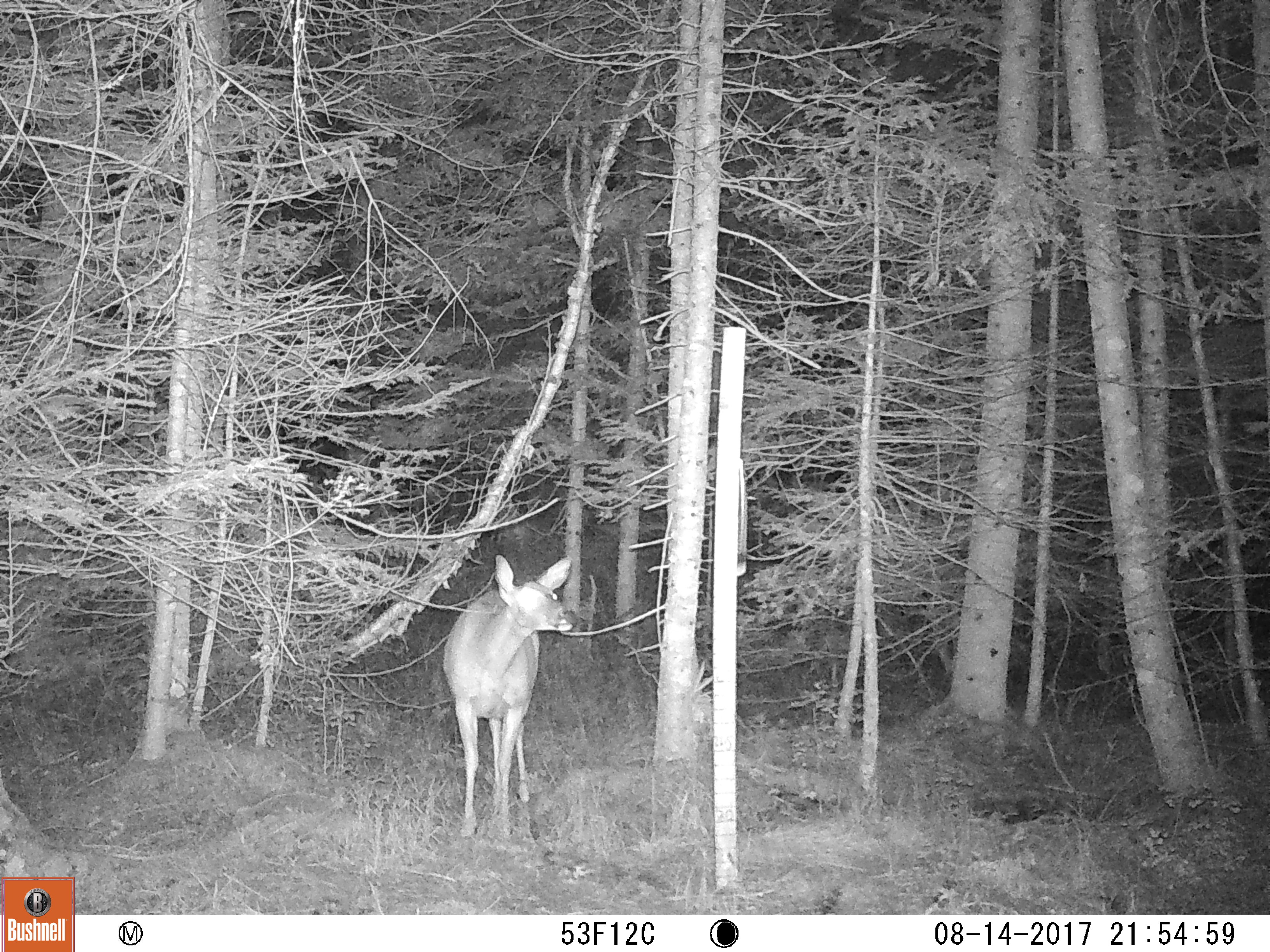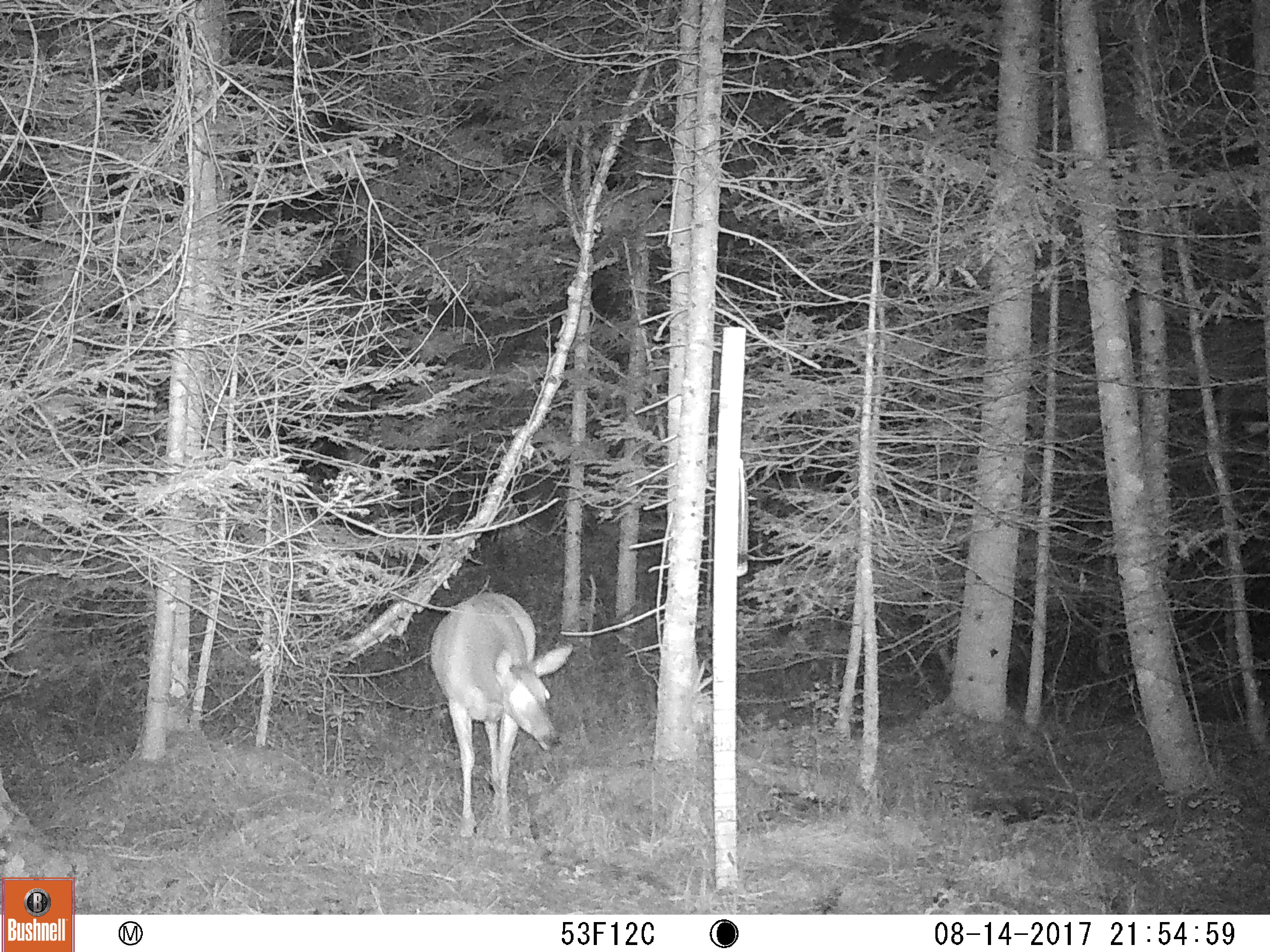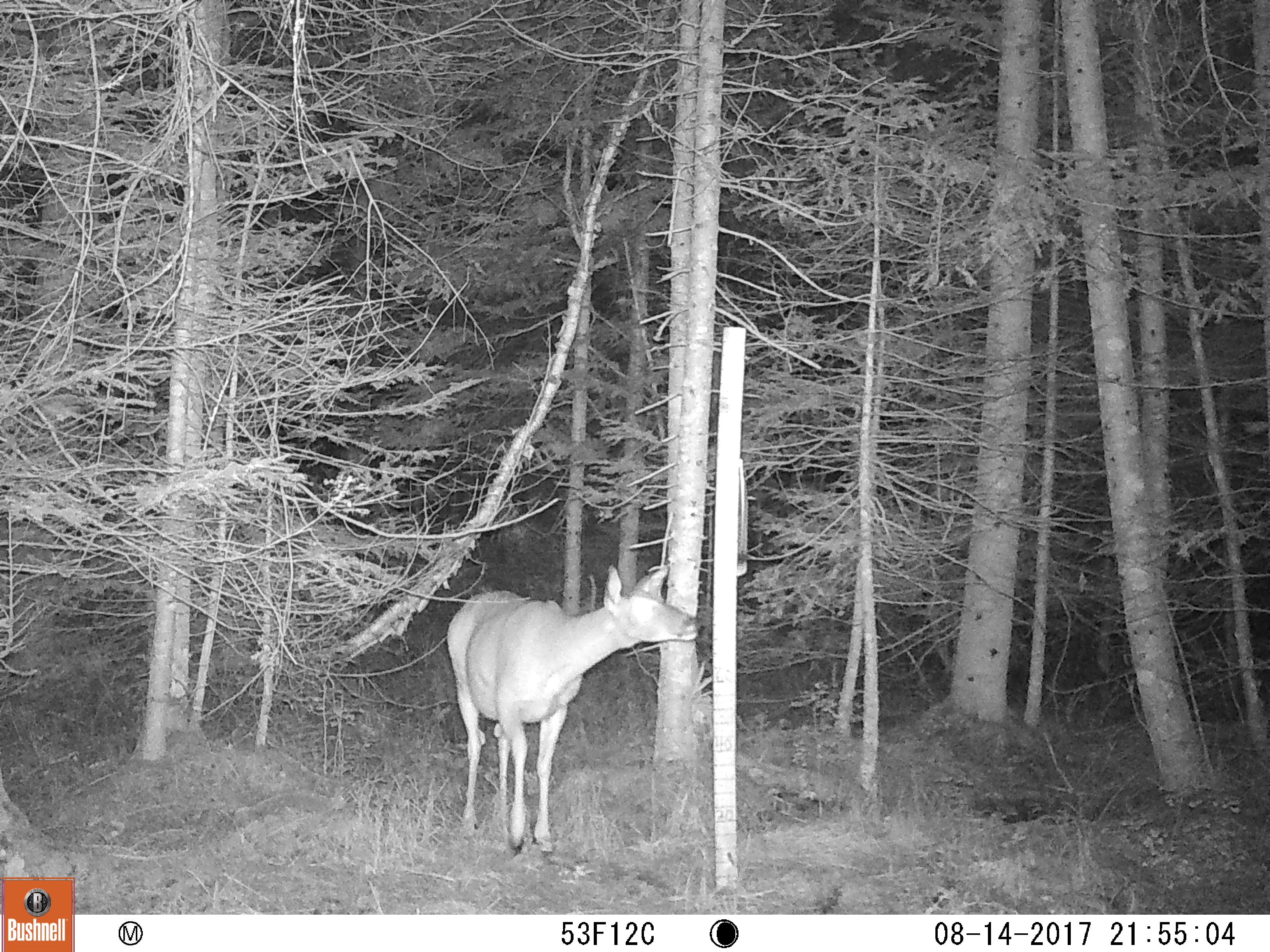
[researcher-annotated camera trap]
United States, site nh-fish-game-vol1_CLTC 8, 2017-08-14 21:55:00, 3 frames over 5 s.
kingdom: Animalia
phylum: Chordata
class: Mammalia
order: Artiodactyla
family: Cervidae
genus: Odocoileus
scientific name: Odocoileus virginianus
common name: white-tailed deer